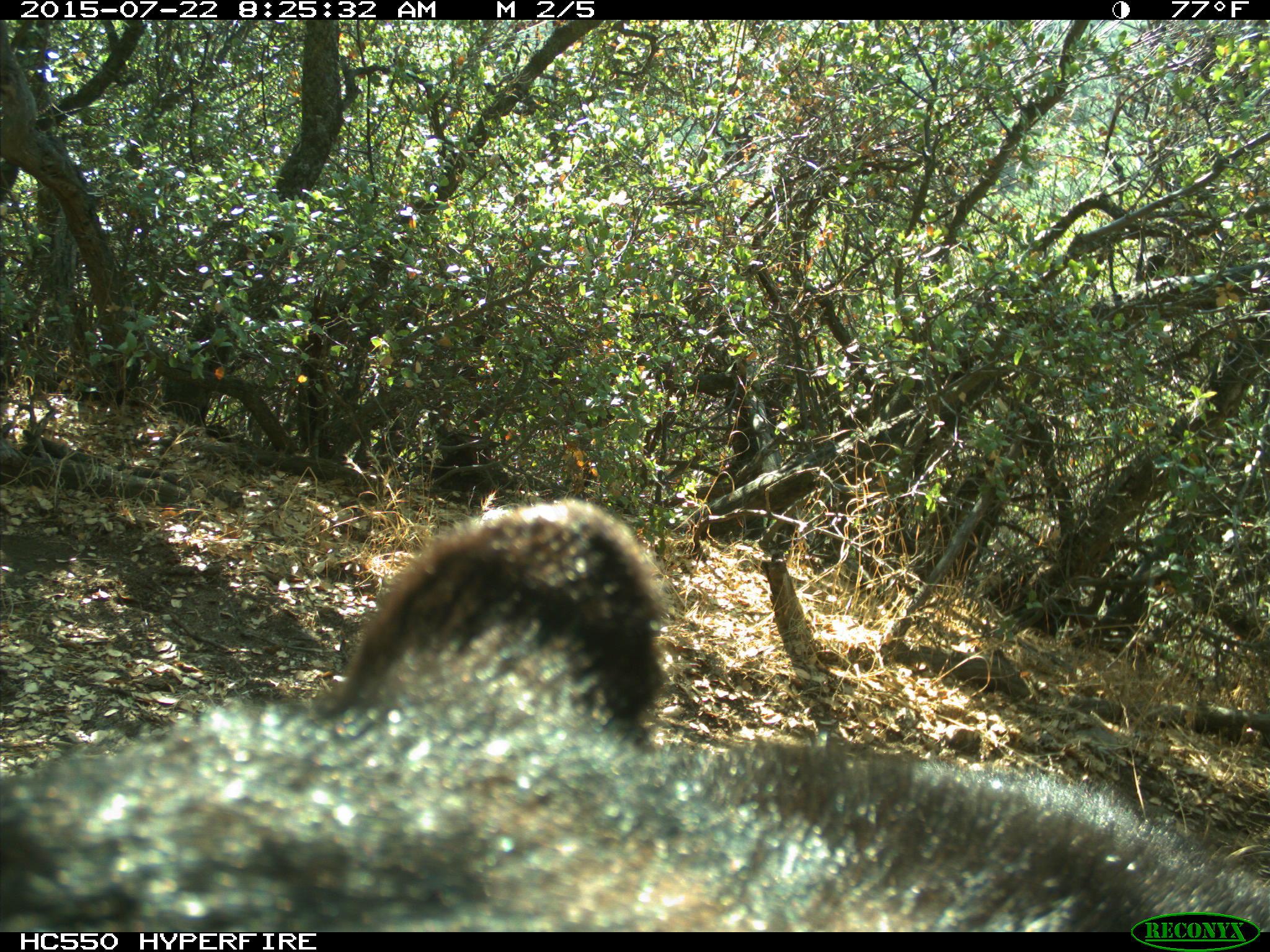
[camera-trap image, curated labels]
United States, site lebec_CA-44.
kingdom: Animalia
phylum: Chordata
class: Mammalia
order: Carnivora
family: Ursidae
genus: Ursus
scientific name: Ursus americanus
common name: american black bear